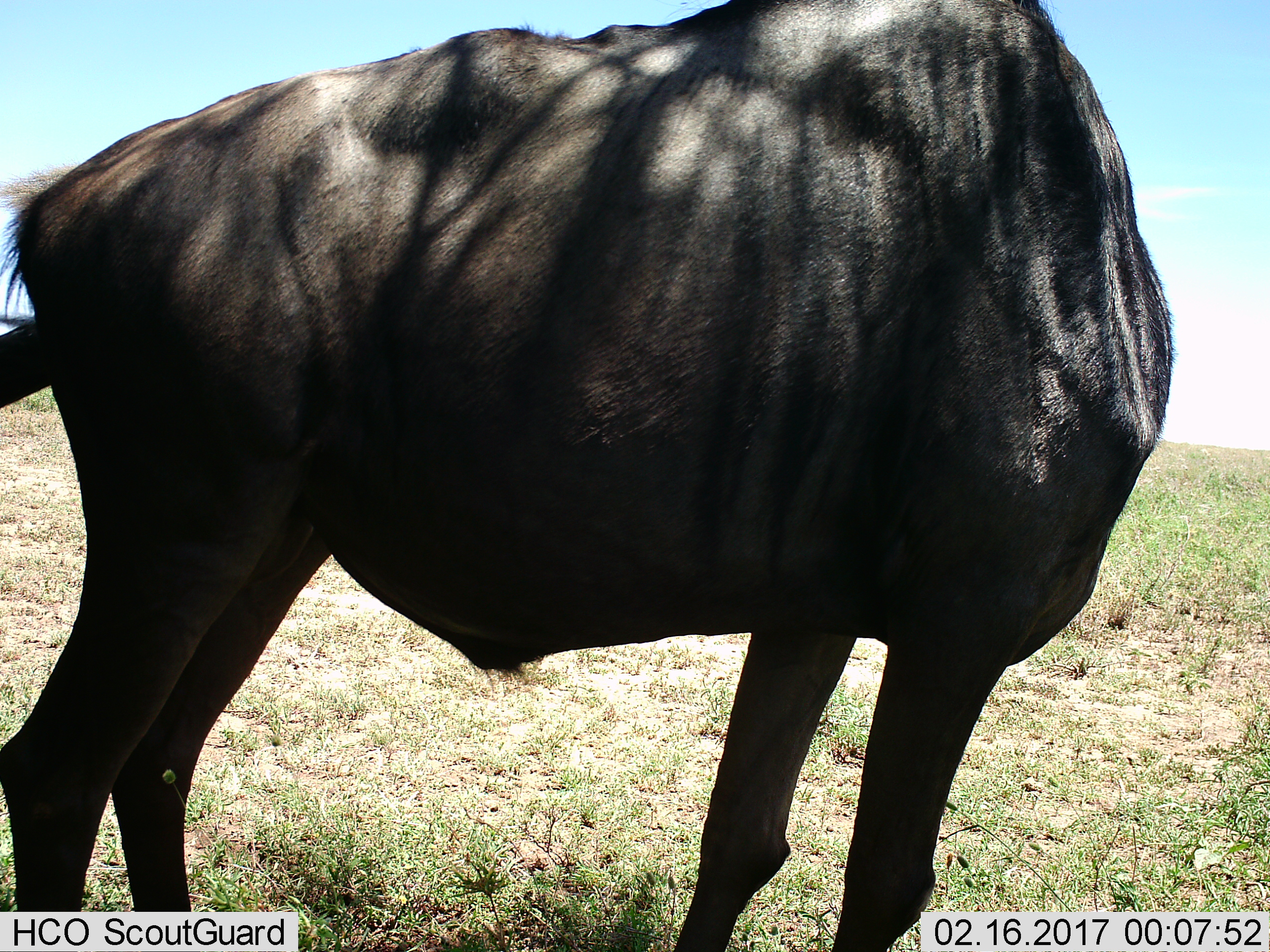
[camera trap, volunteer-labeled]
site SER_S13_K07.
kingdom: Animalia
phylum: Chordata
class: Mammalia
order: Artiodactyla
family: Bovidae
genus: Connochaetes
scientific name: Connochaetes taurinus taurinus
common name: blue wildebeest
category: wildebeestblue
Wildebeestblue (blue wildebeest) (Connochaetes taurinus taurinus), count 1. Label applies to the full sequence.